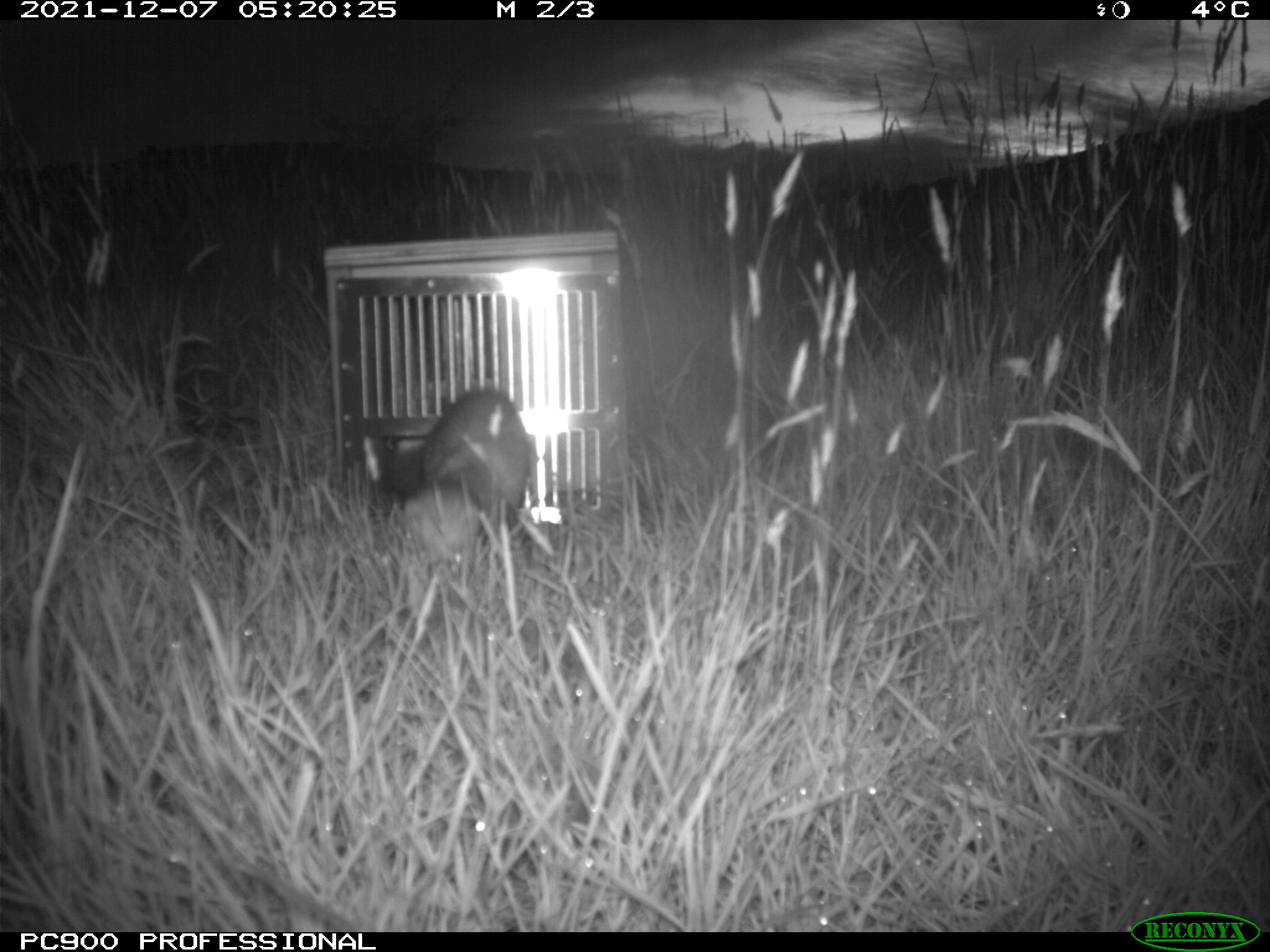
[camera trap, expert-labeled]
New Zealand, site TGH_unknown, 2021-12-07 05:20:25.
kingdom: Animalia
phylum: Chordata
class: Mammalia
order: Carnivora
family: Mustelidae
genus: Mustela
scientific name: Mustela furo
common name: ferret